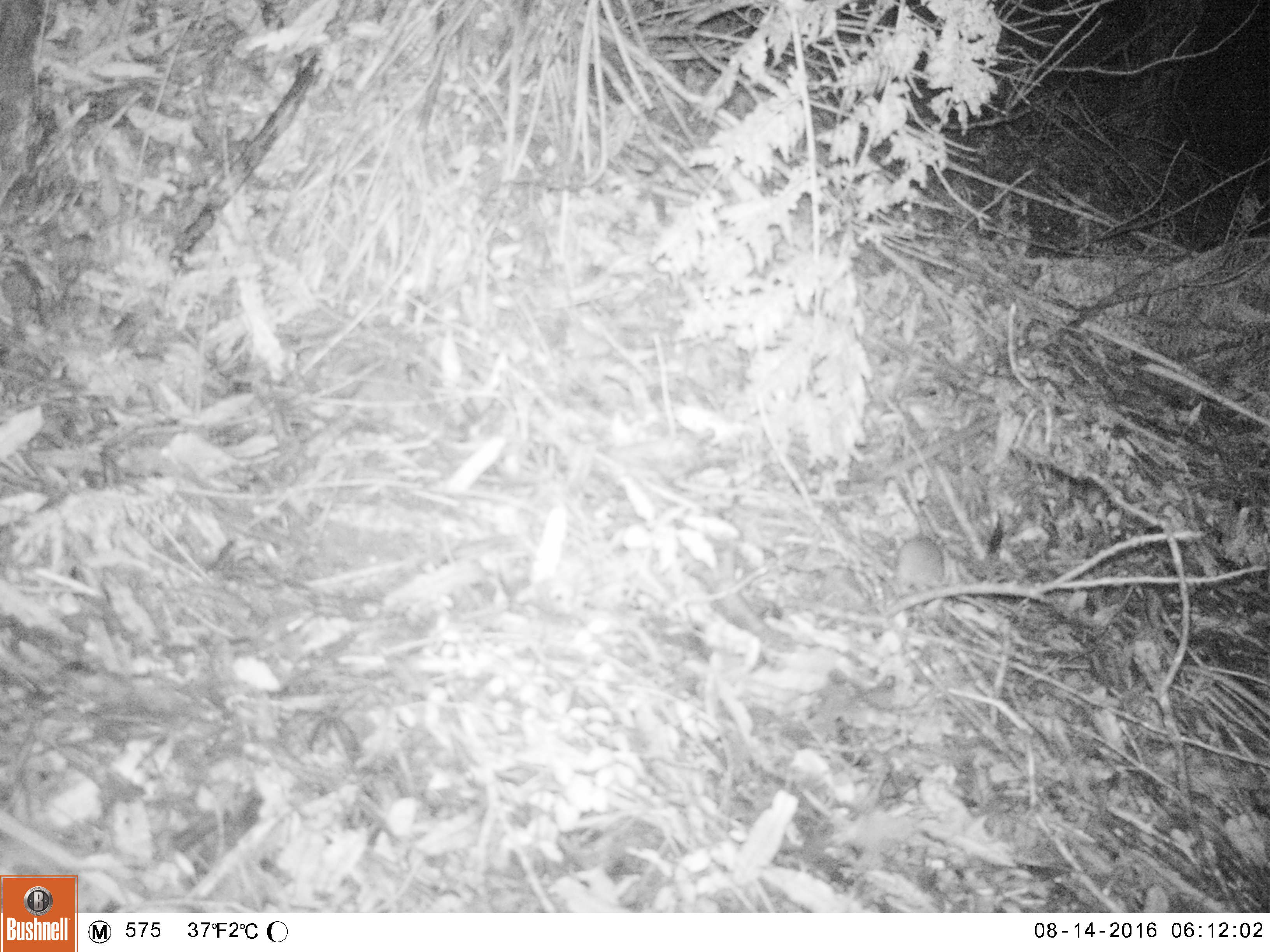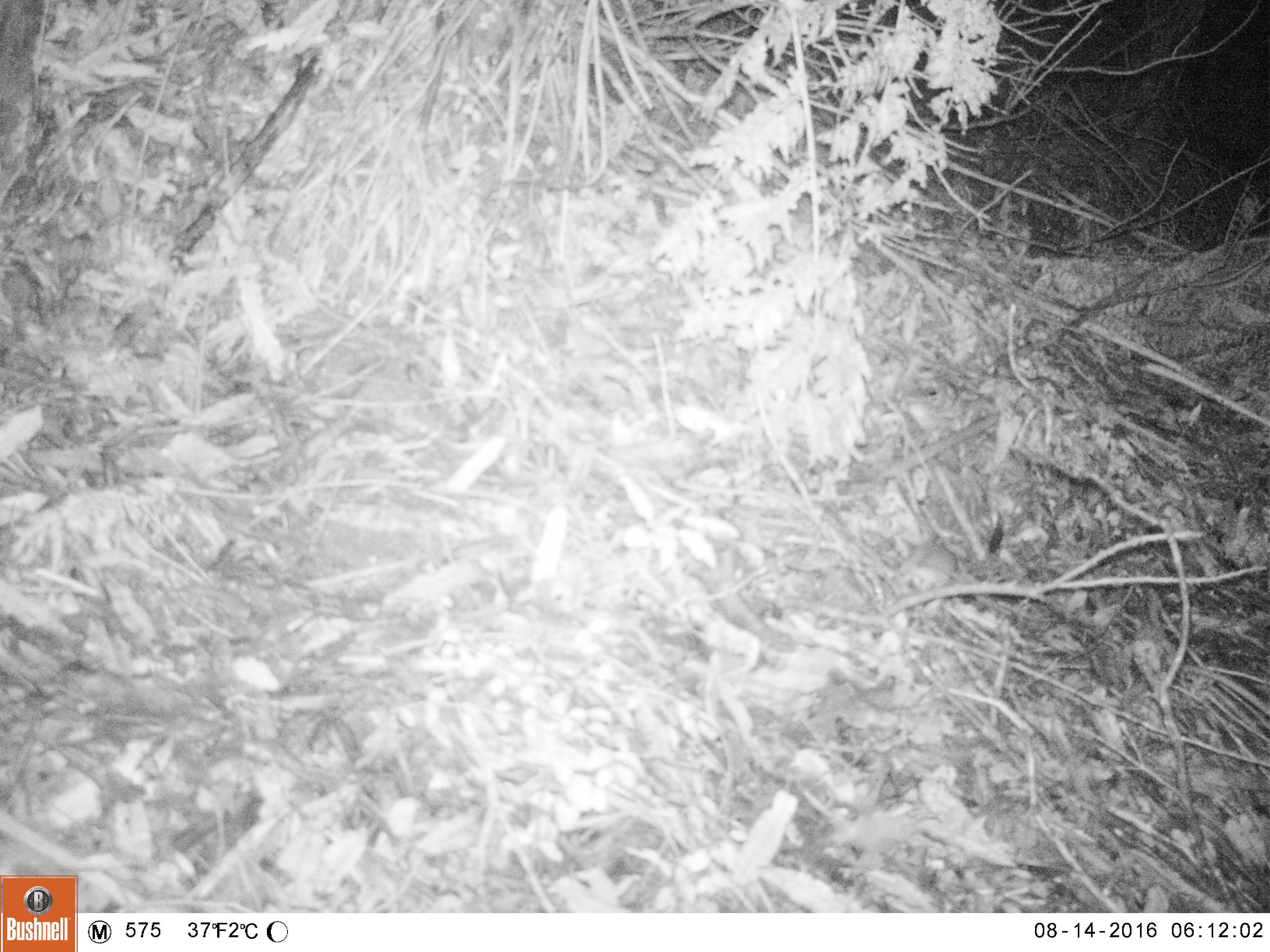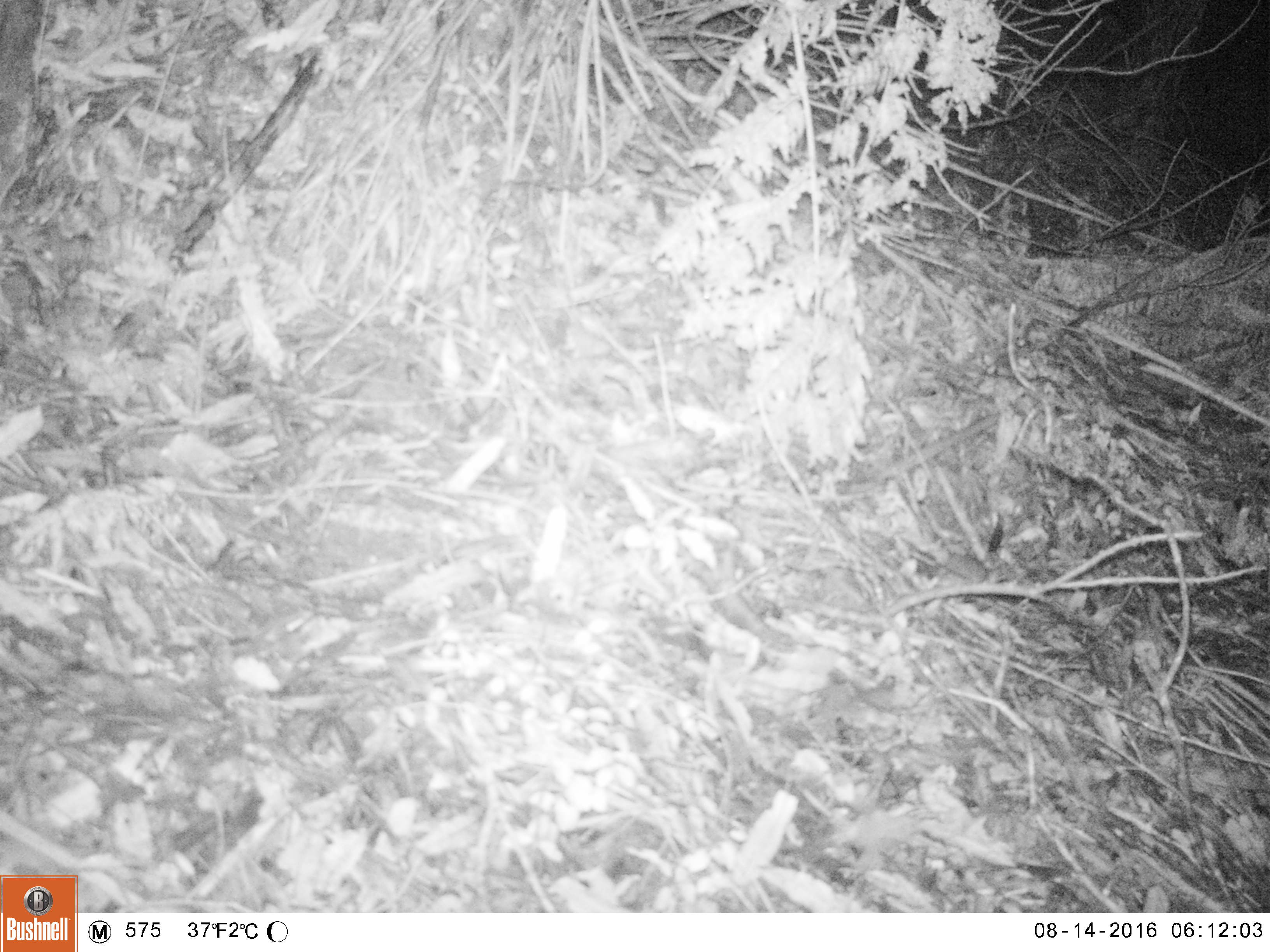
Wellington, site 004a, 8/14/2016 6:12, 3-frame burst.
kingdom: Animalia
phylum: Chordata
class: Mammalia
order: Rodentia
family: Muridae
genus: Mus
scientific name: Mus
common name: mouse